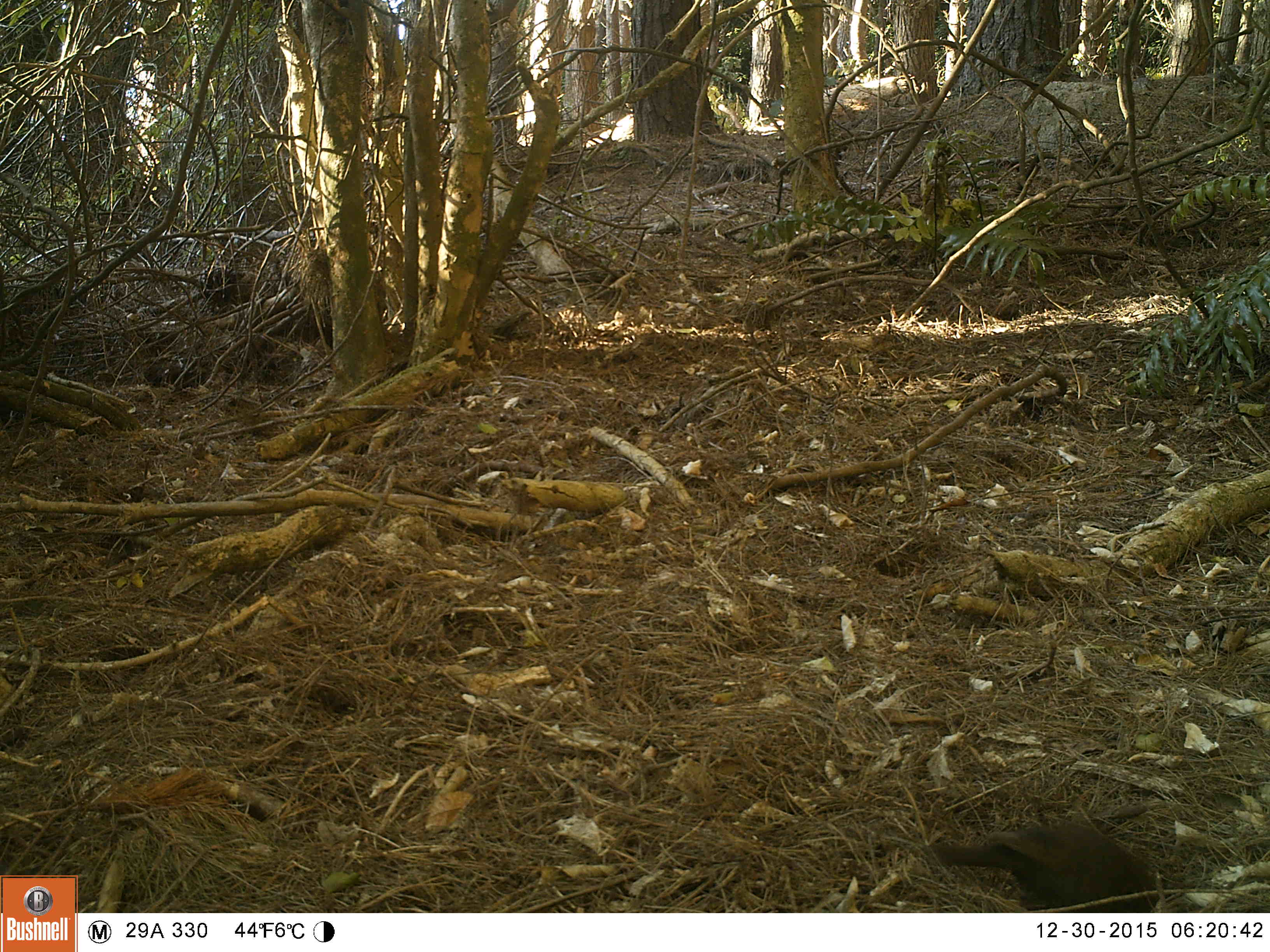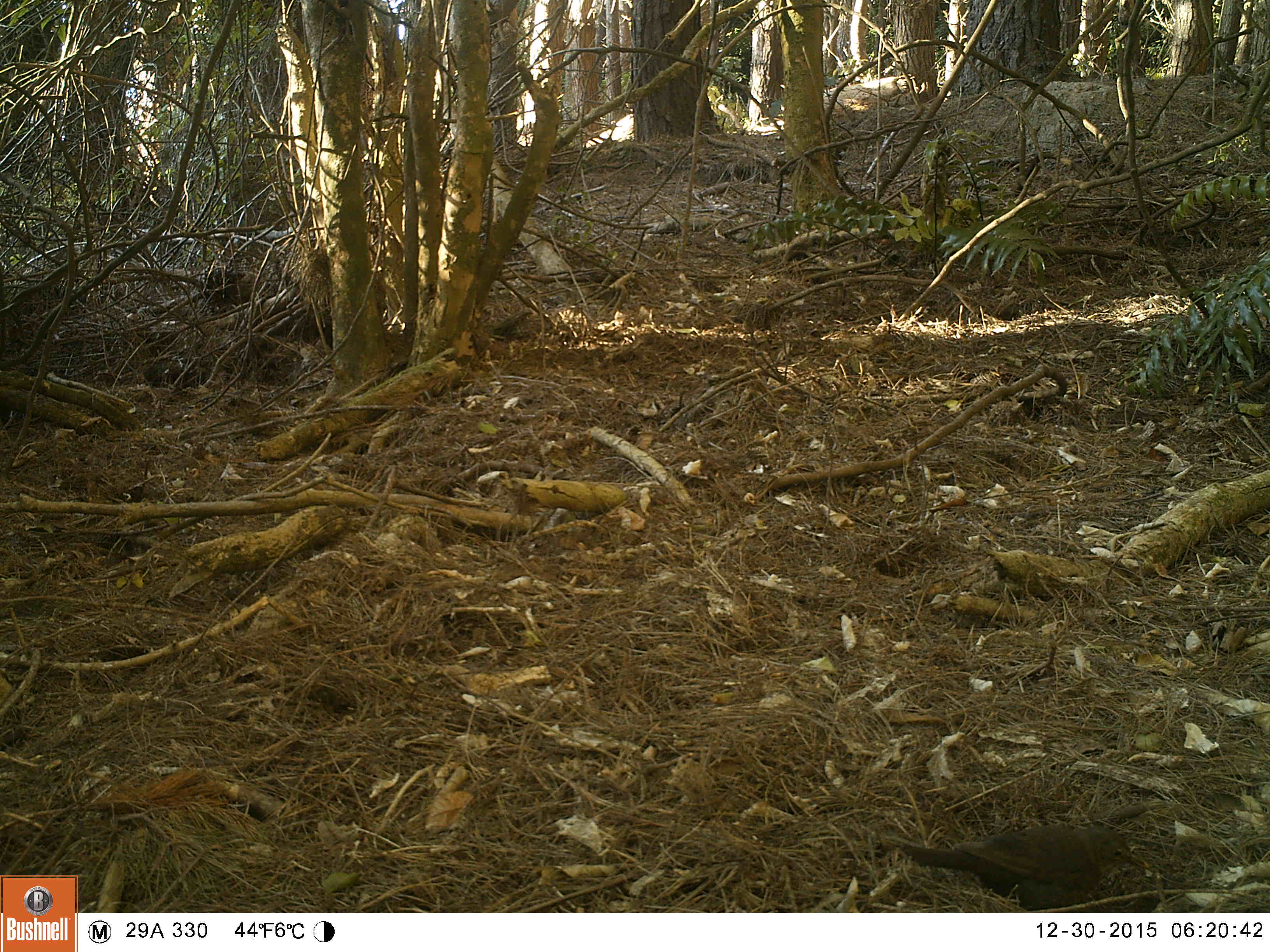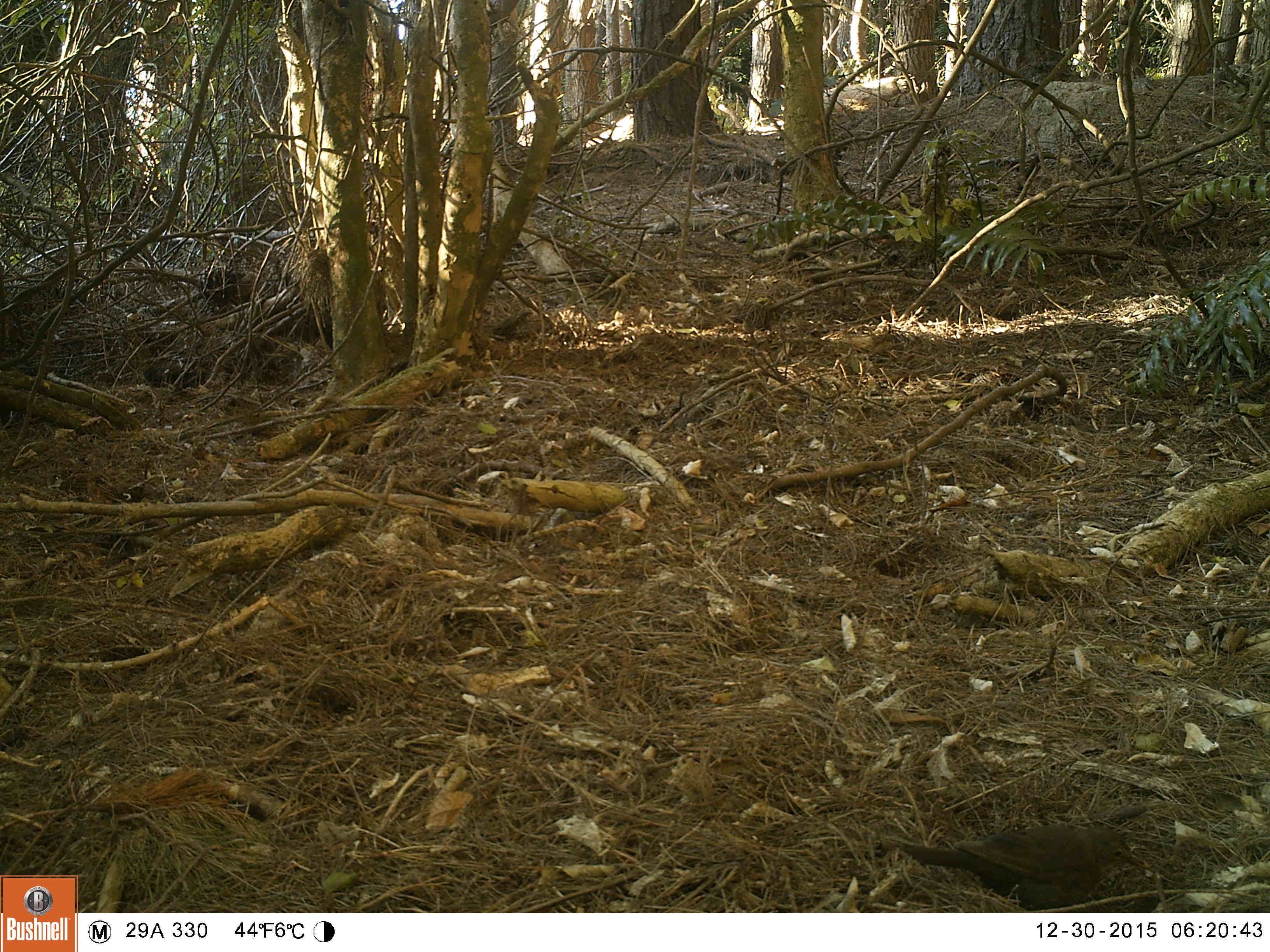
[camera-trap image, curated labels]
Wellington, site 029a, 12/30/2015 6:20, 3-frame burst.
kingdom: Animalia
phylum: Chordata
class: Aves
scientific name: Aves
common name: bird